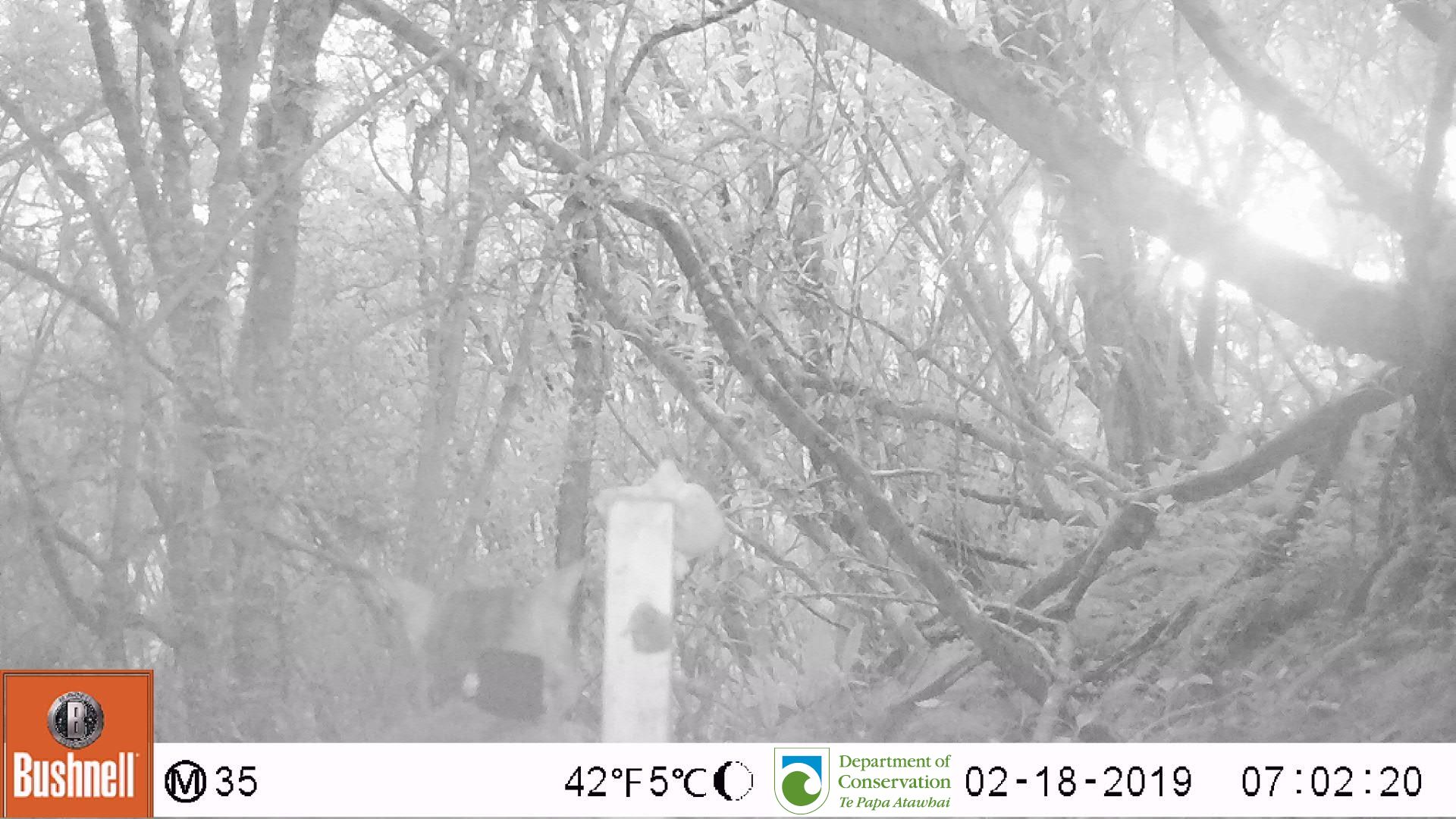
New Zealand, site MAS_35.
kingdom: Animalia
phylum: Chordata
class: Mammalia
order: Carnivora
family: Felidae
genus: Felis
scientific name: Felis catus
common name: domestic cat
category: cat